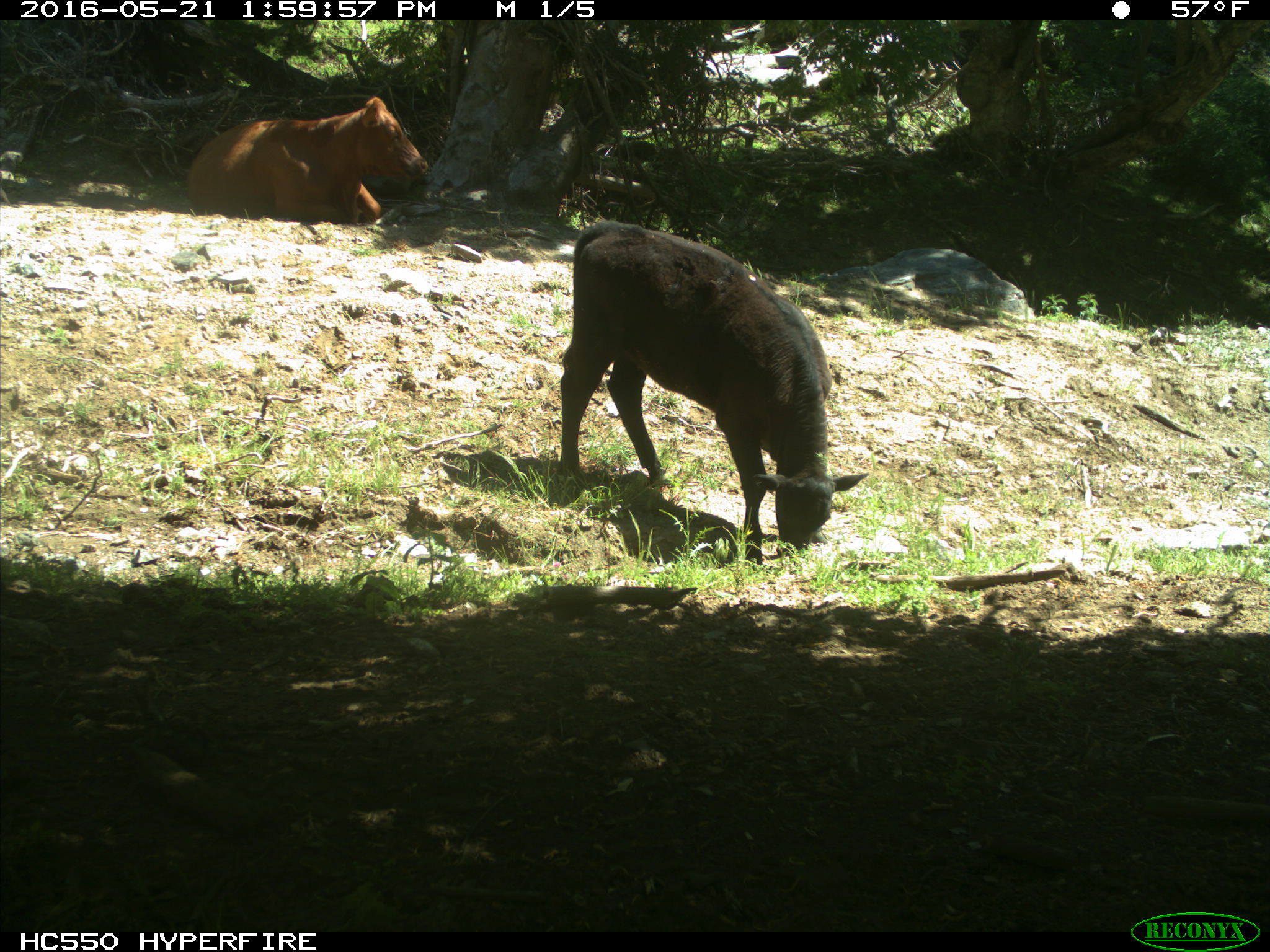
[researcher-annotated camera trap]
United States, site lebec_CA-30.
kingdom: Animalia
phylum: Chordata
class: Mammalia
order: Artiodactyla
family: Bovidae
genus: Bos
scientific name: Bos taurus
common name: domestic cow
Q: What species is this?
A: Bos taurus (domestic cow).